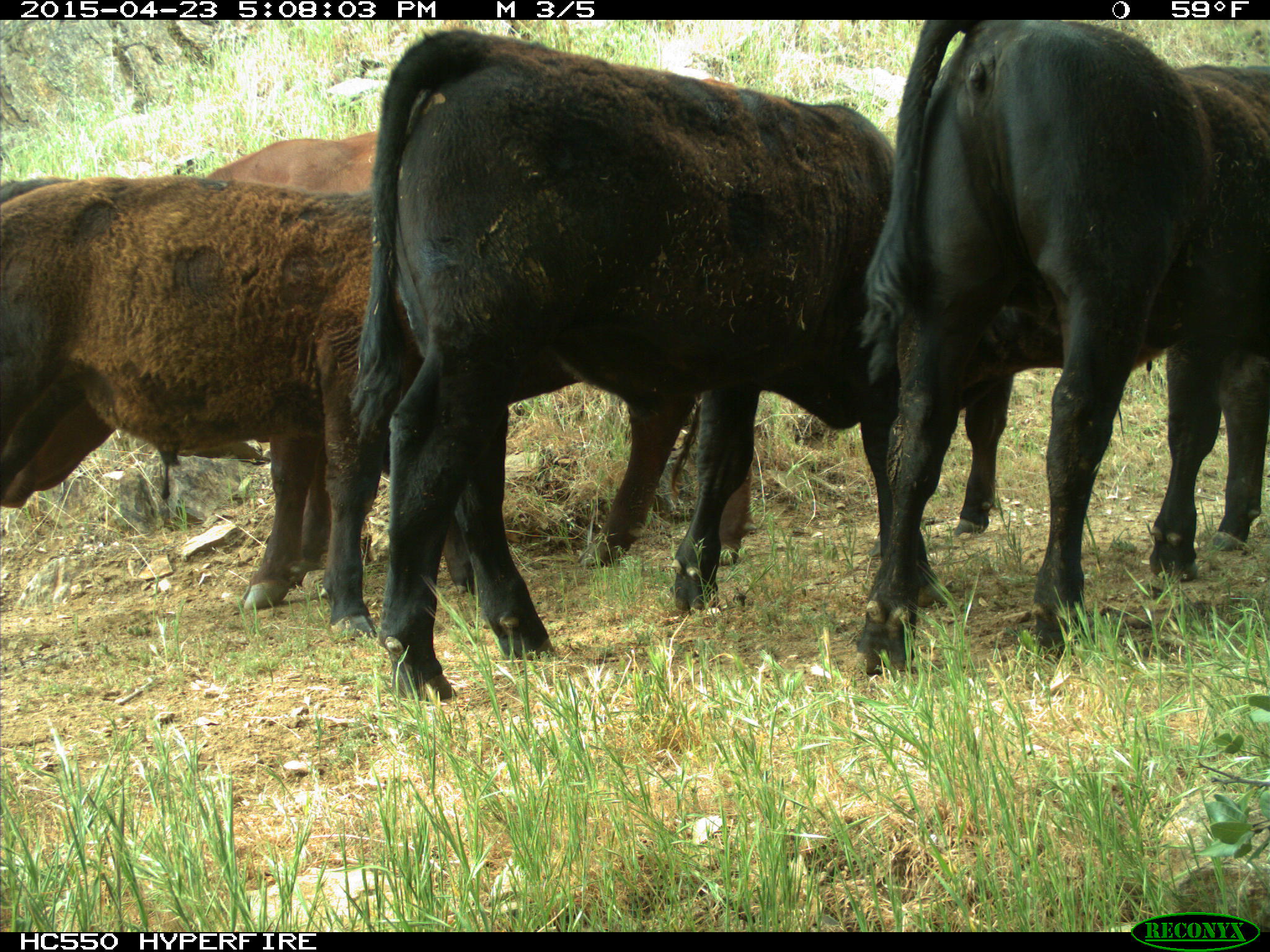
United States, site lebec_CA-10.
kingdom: Animalia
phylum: Chordata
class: Mammalia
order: Artiodactyla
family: Bovidae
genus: Bos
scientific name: Bos taurus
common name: domestic cow